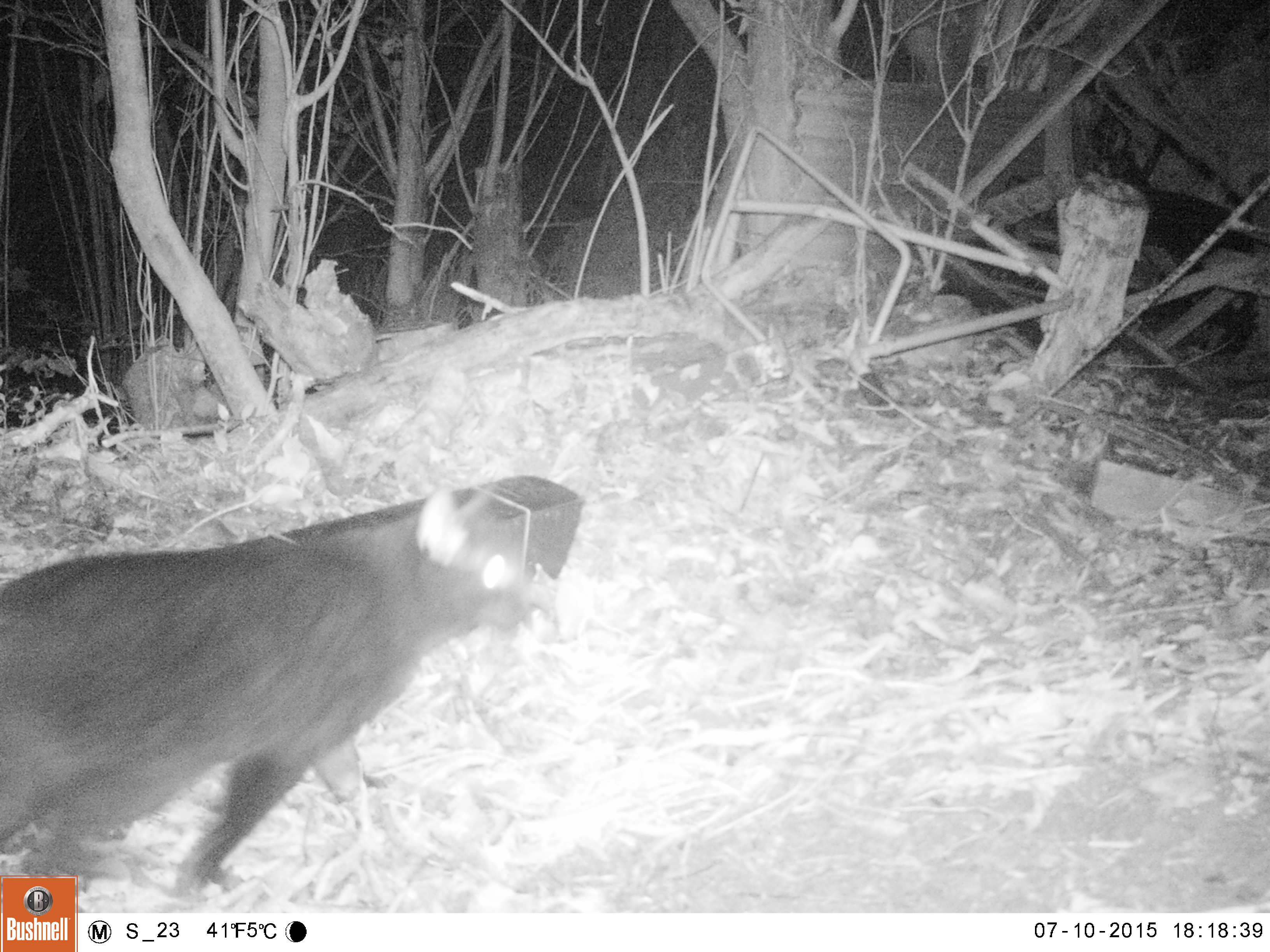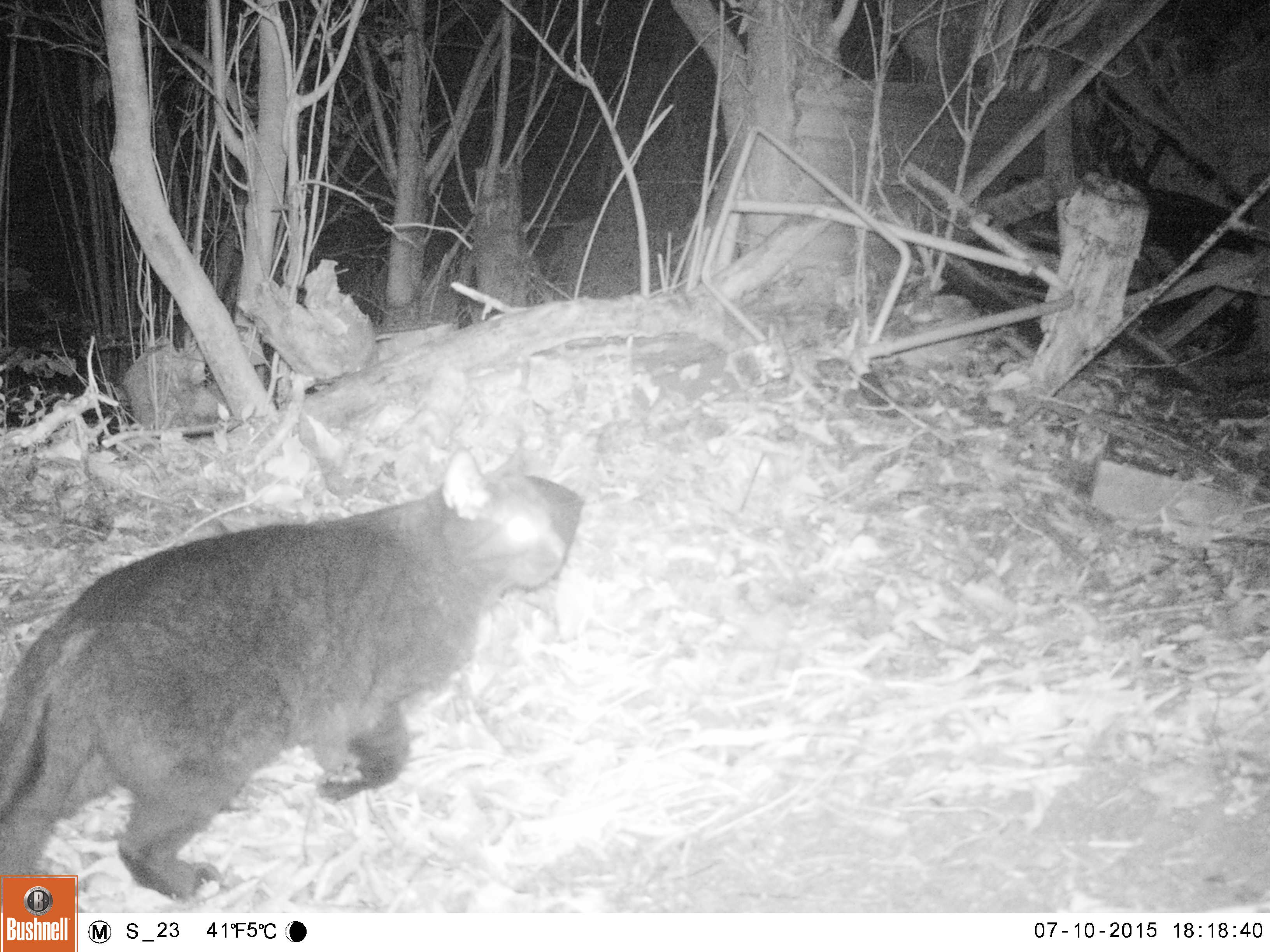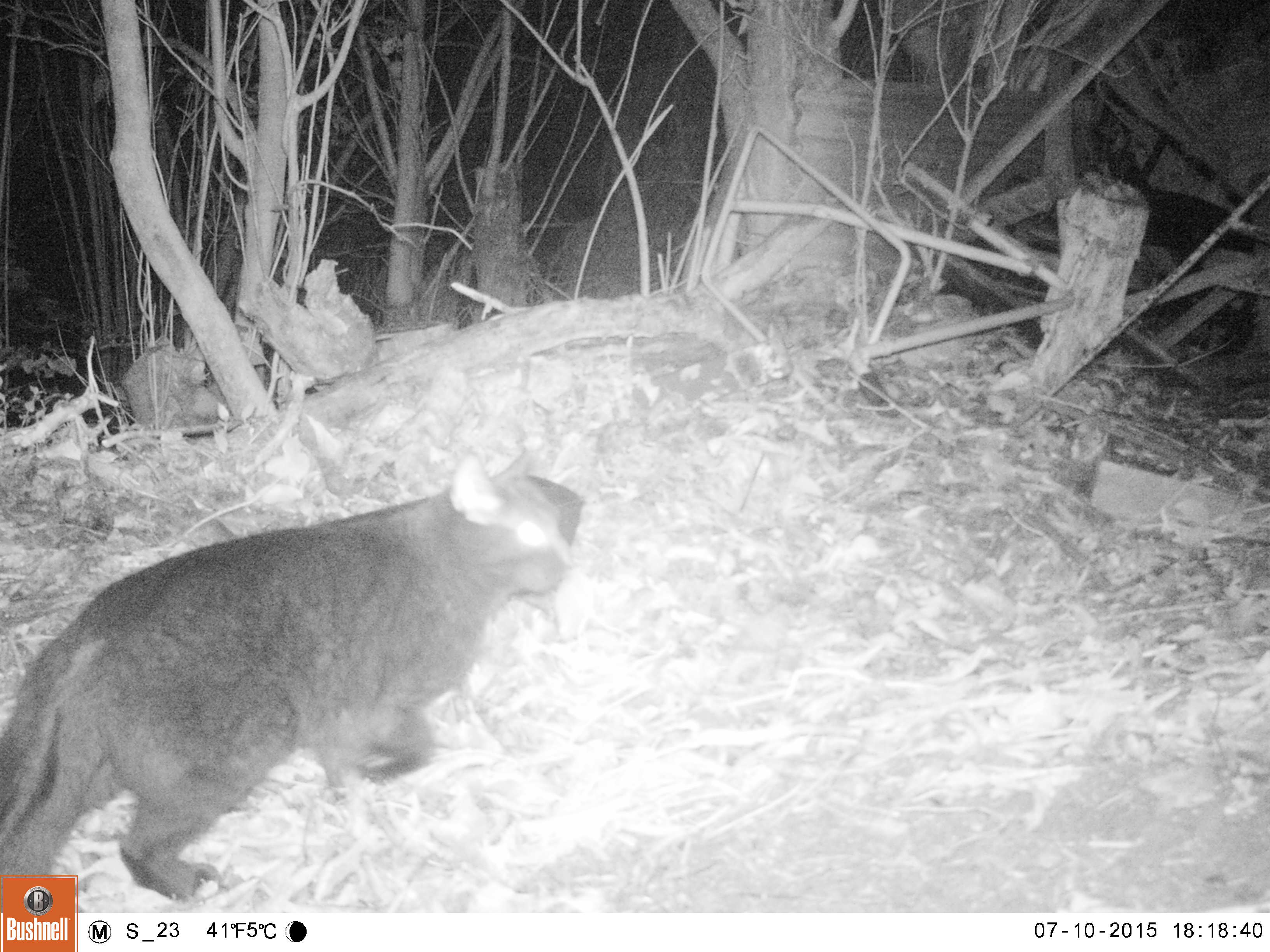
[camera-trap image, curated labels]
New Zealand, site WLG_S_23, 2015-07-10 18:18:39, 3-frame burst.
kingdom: Animalia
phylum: Chordata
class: Mammalia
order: Carnivora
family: Felidae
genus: Felis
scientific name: Felis catus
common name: domestic cat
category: cat